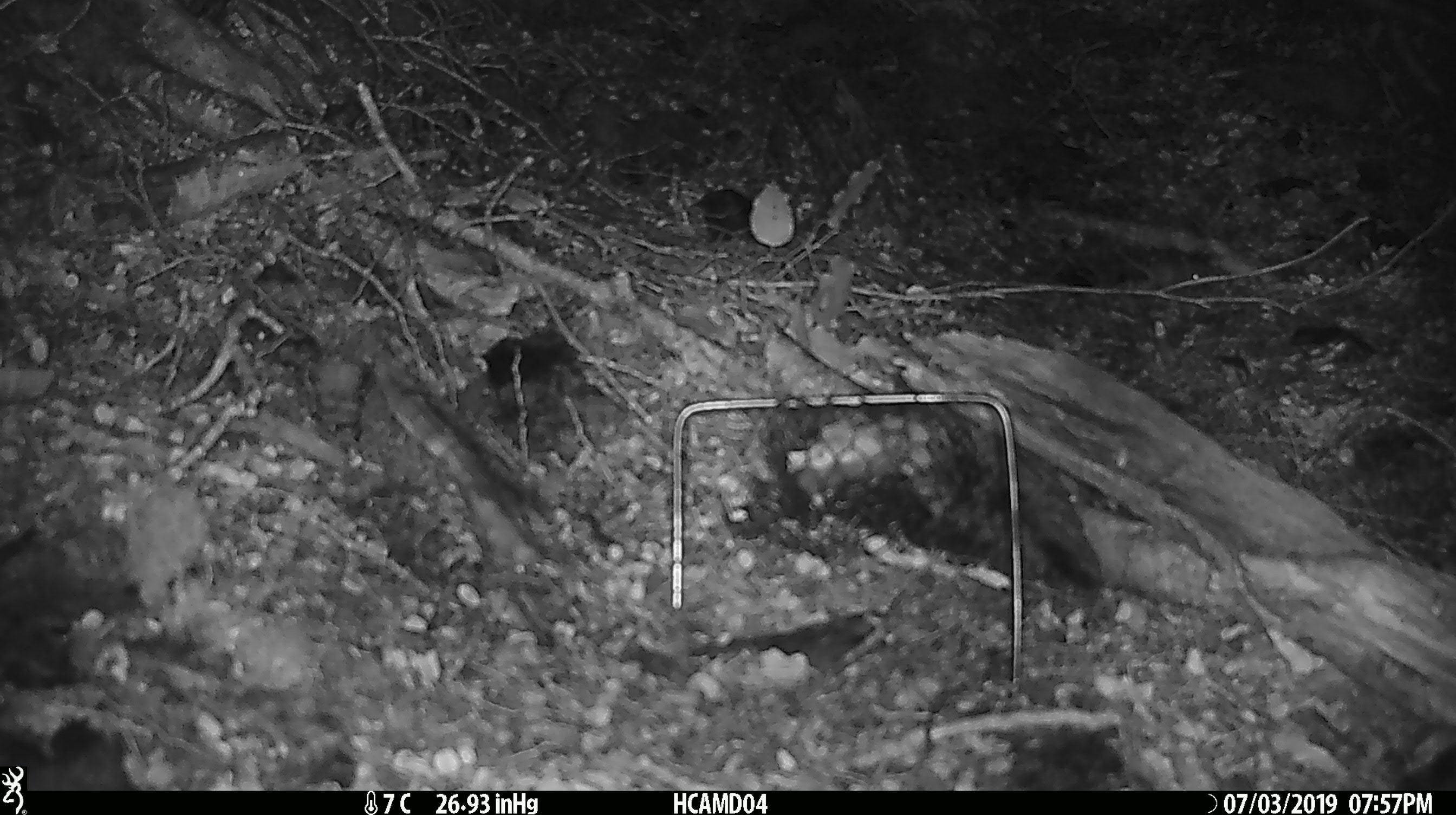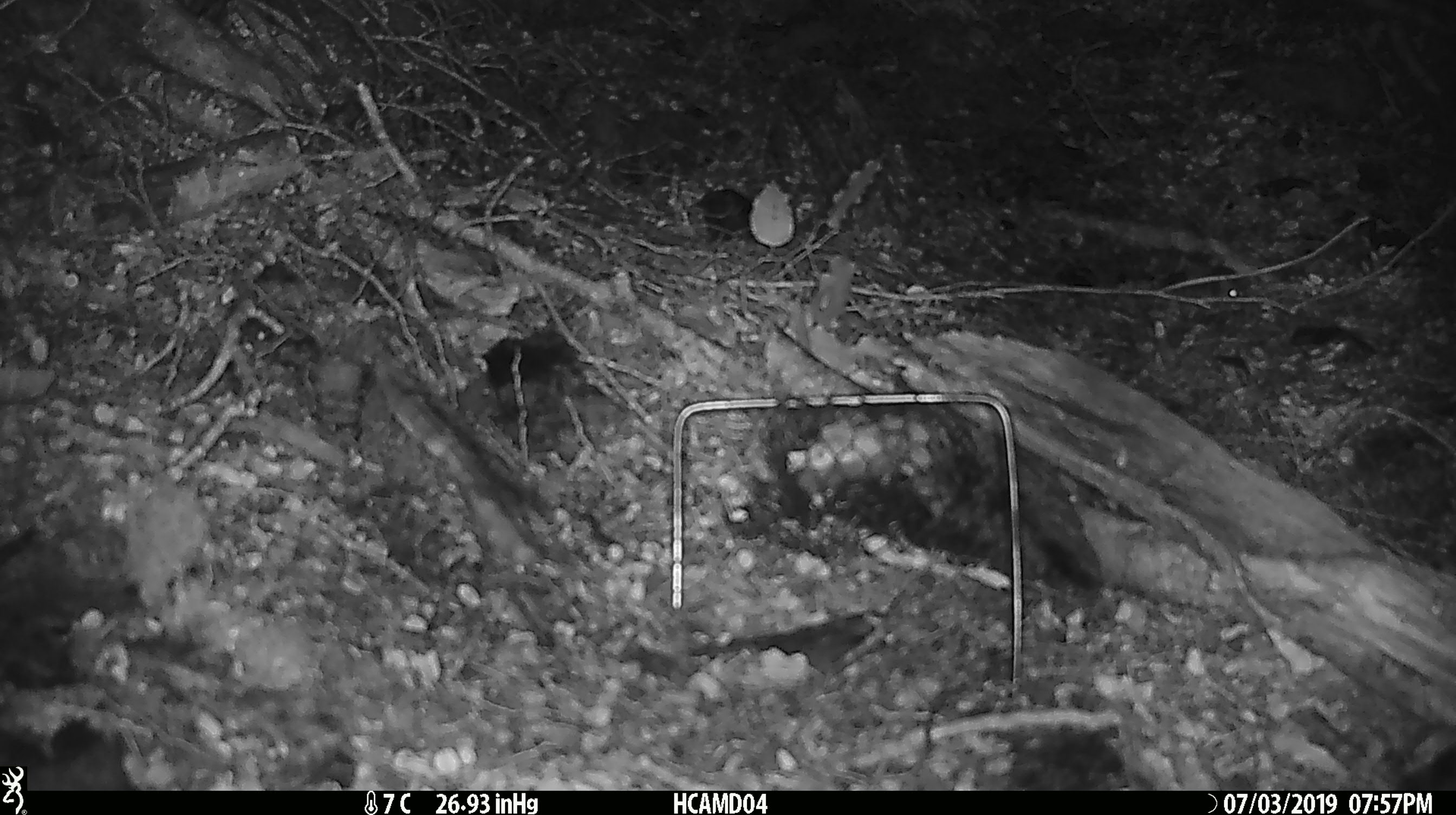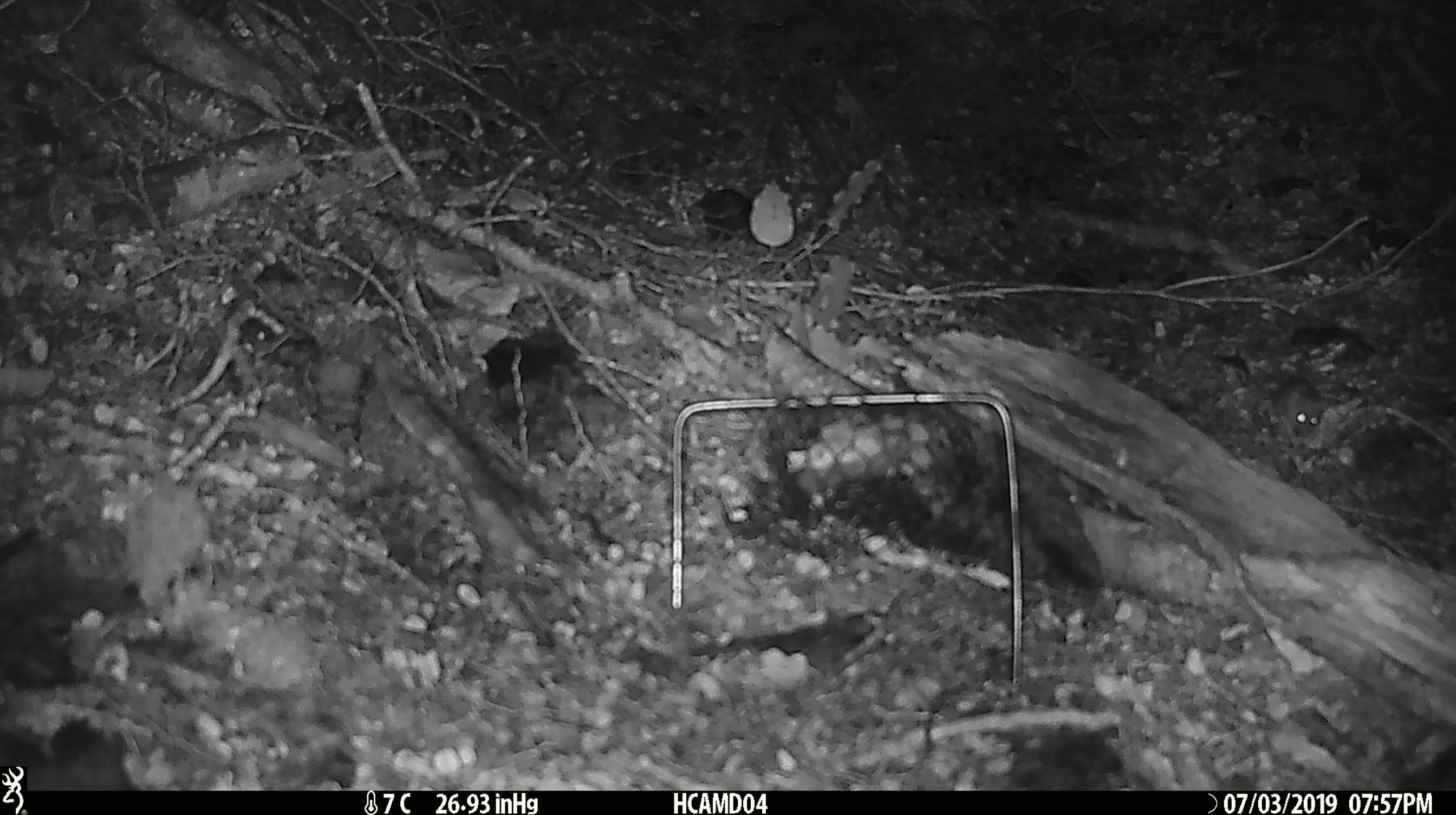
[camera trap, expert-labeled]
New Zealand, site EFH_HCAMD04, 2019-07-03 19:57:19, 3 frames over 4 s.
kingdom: Animalia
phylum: Chordata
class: Mammalia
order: Rodentia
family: Muridae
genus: Mus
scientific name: Mus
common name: mouse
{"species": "mouse (Mus)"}